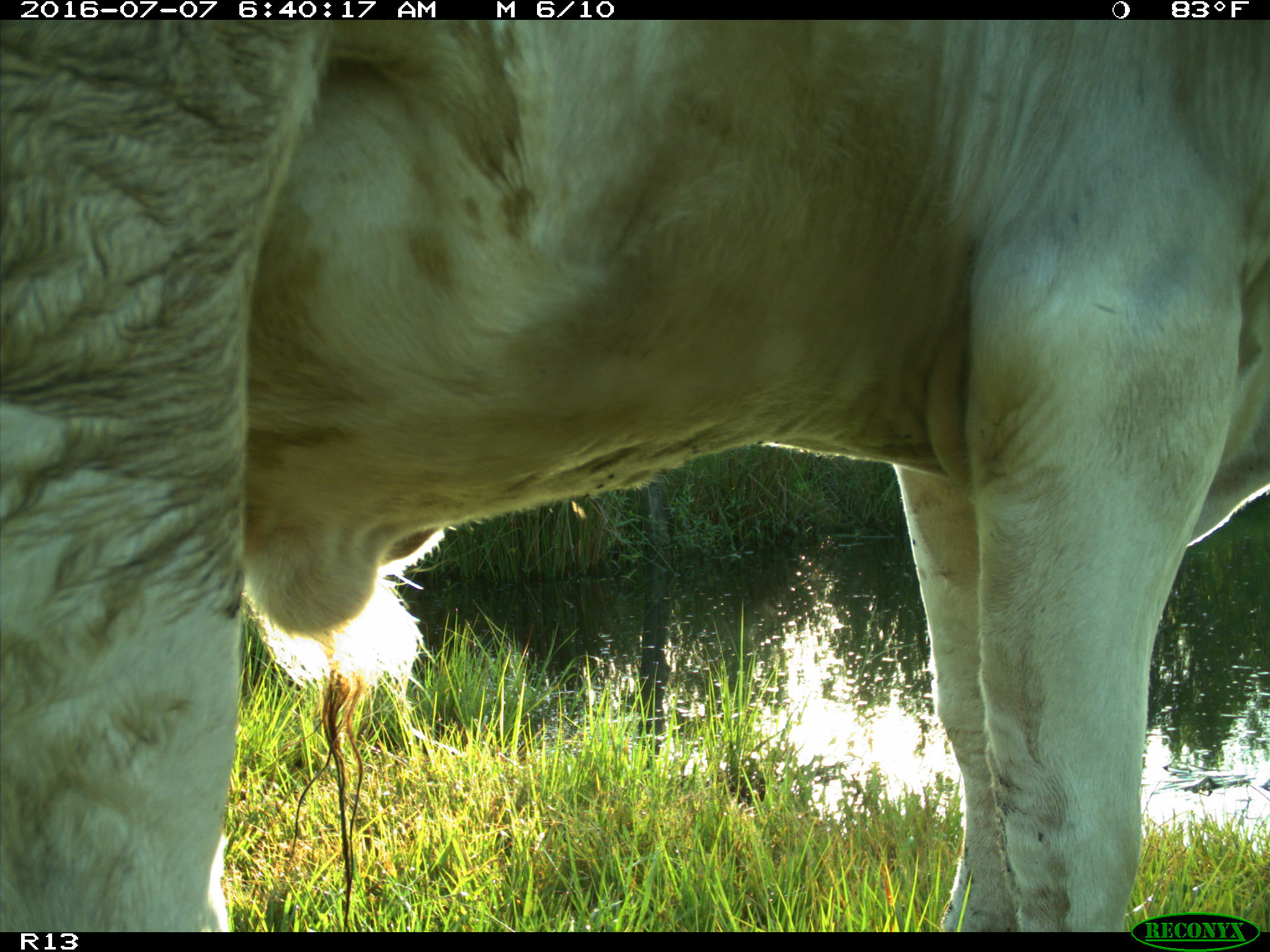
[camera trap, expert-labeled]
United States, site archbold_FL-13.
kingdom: Animalia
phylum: Chordata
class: Mammalia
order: Artiodactyla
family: Bovidae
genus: Bos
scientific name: Bos taurus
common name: domestic cow